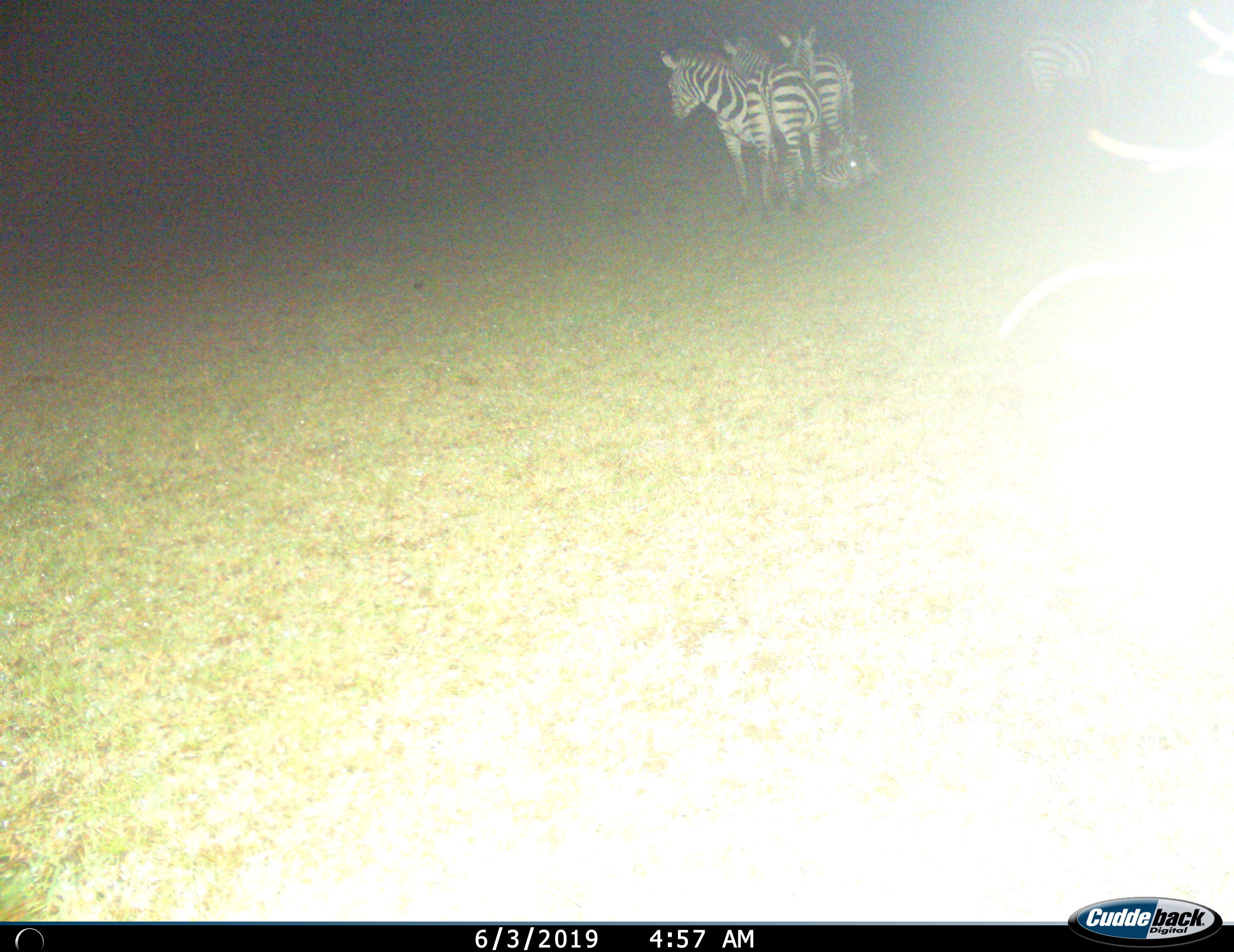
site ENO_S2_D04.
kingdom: Animalia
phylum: Chordata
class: Mammalia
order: Perissodactyla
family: Equidae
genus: Equus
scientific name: Equus quagga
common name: plains zebra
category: zebraplains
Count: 5.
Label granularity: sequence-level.